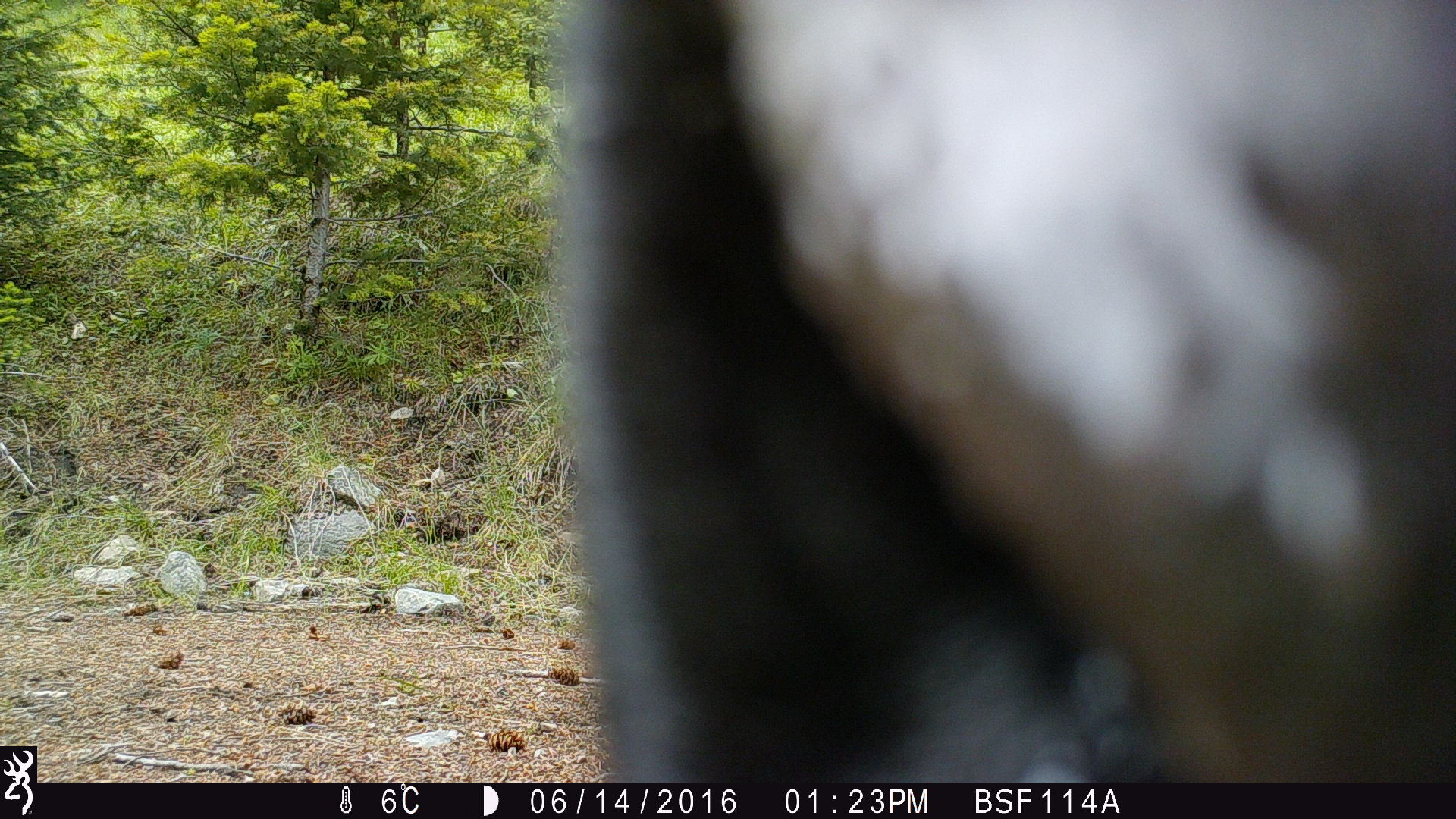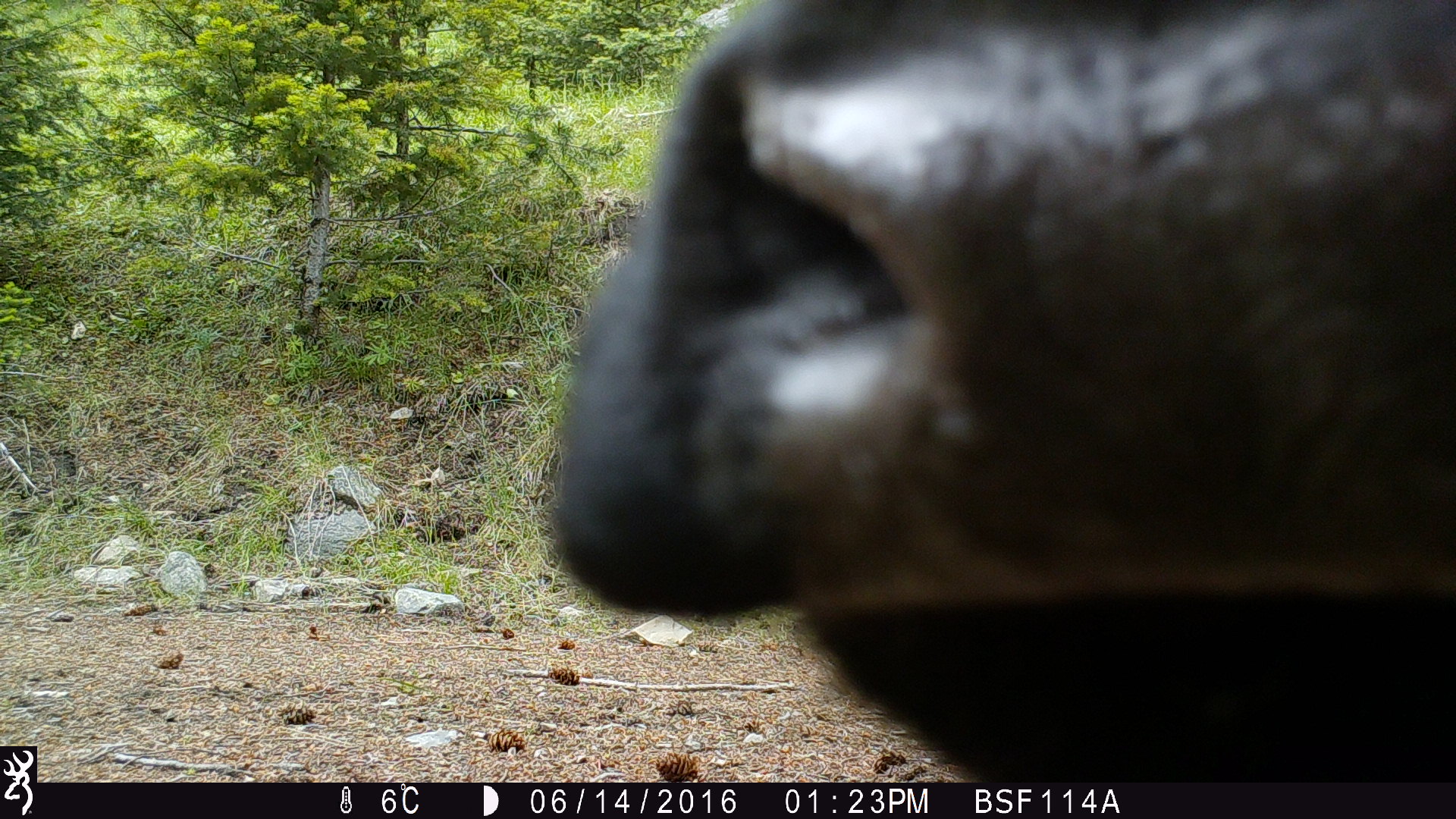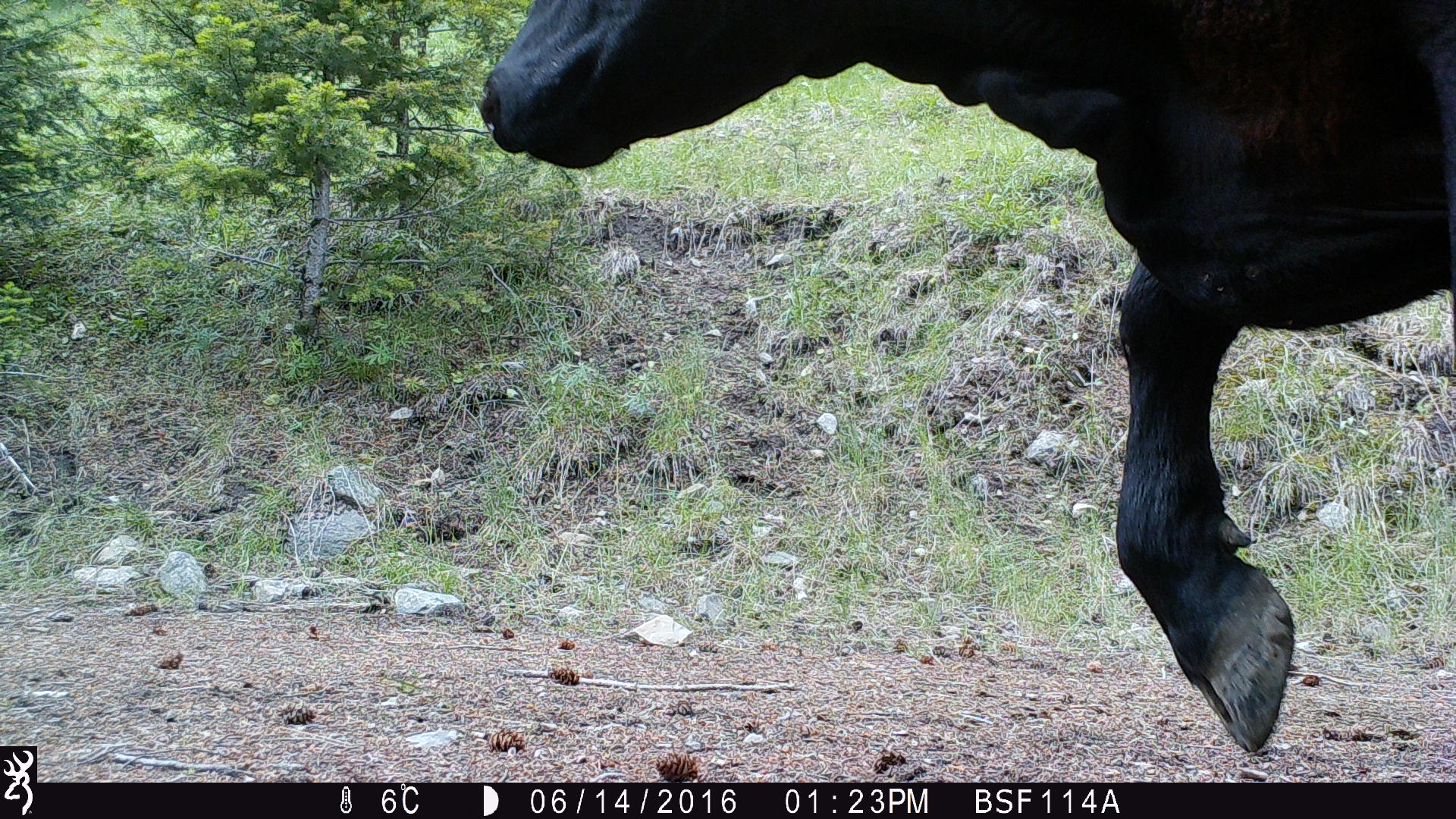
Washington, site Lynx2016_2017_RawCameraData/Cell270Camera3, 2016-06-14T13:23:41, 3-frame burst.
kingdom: Animalia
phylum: Chordata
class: Mammalia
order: Artiodactyla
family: Bovidae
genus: Bos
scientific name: Bos taurus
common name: domestic cattle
Domestic cattle (Bos taurus). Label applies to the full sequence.